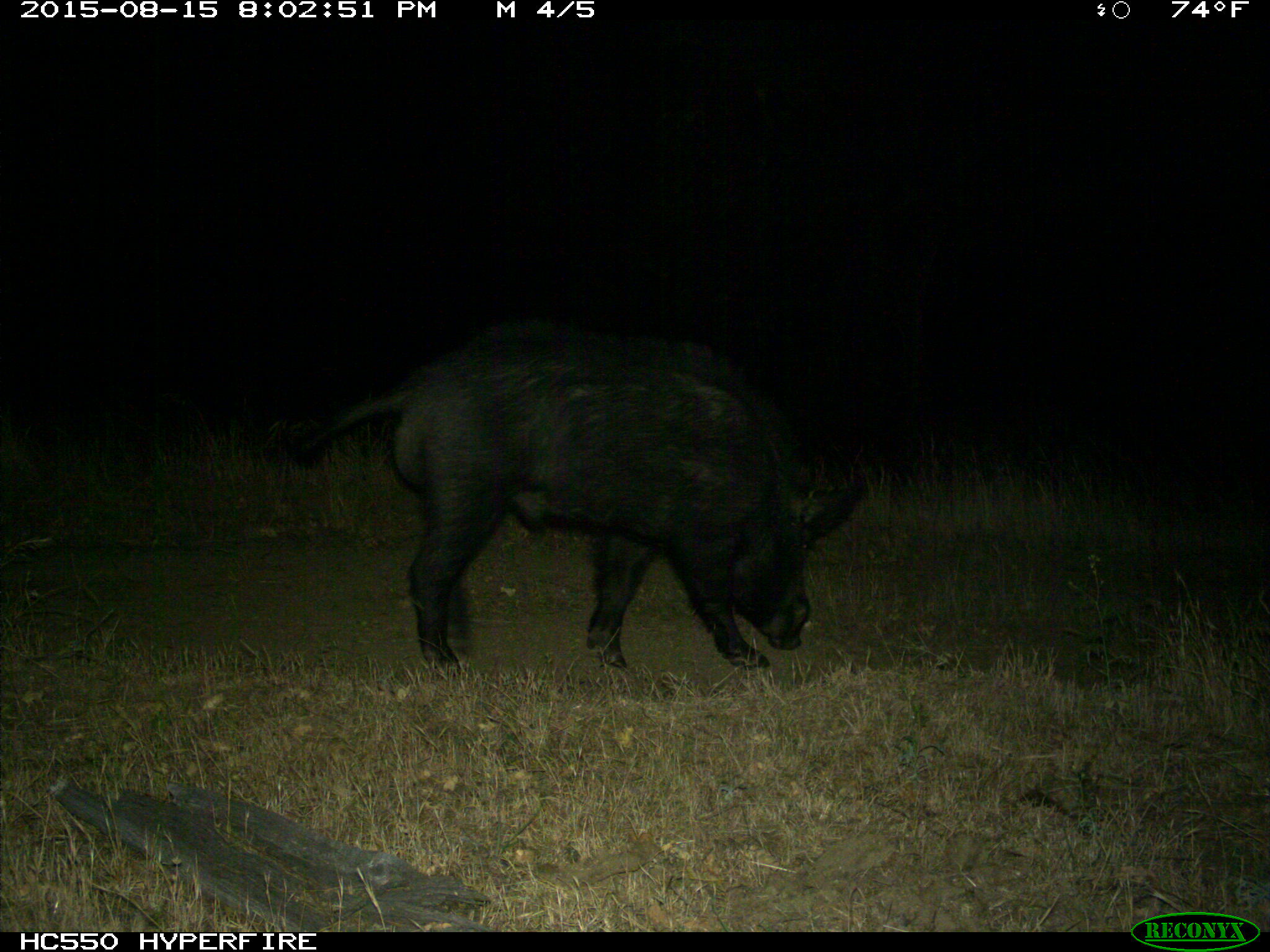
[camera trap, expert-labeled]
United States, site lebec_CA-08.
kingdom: Animalia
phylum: Chordata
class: Mammalia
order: Artiodactyla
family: Suidae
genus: Sus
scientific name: Sus scrofa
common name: wild boar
Sus scrofa (wild boar).